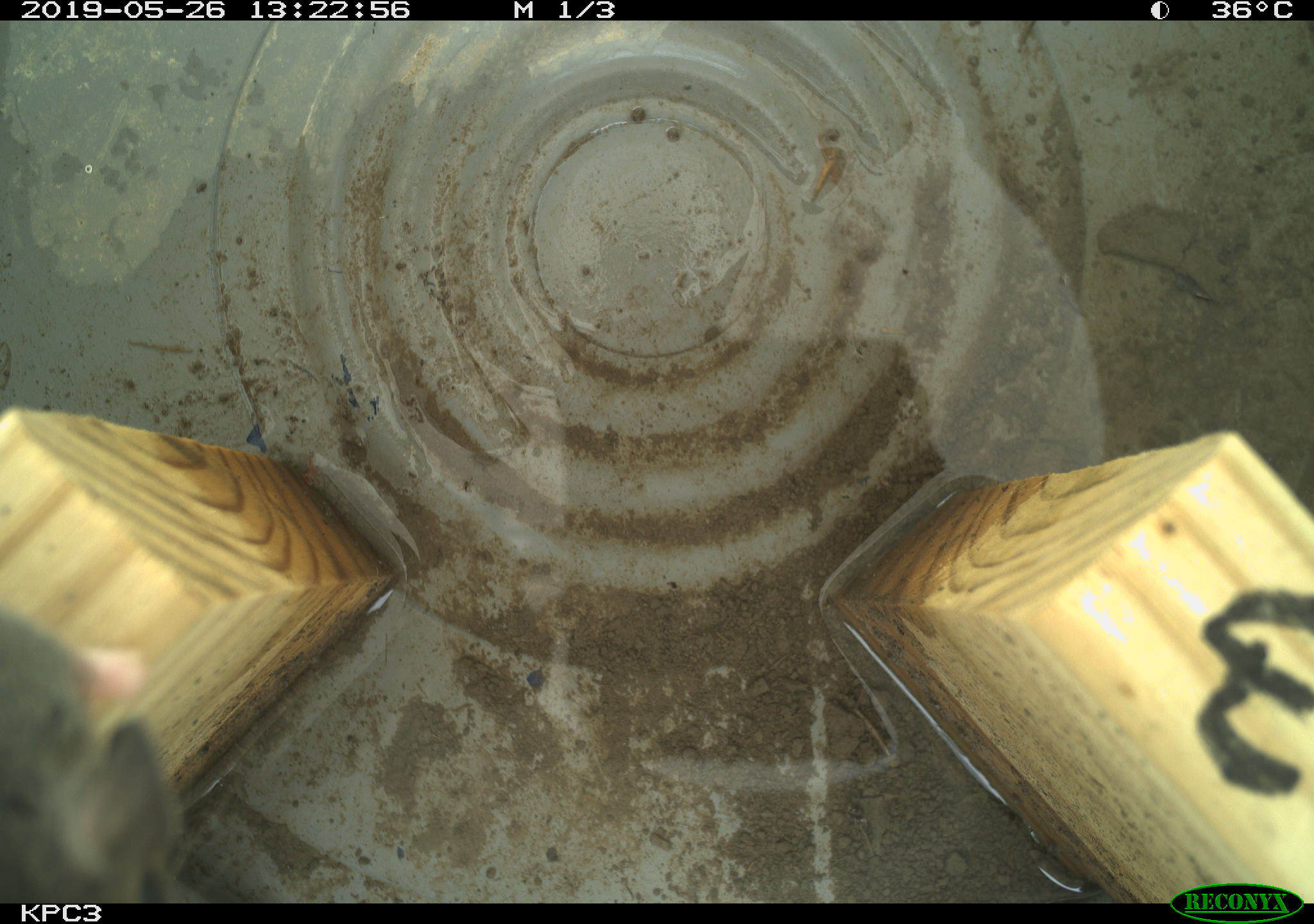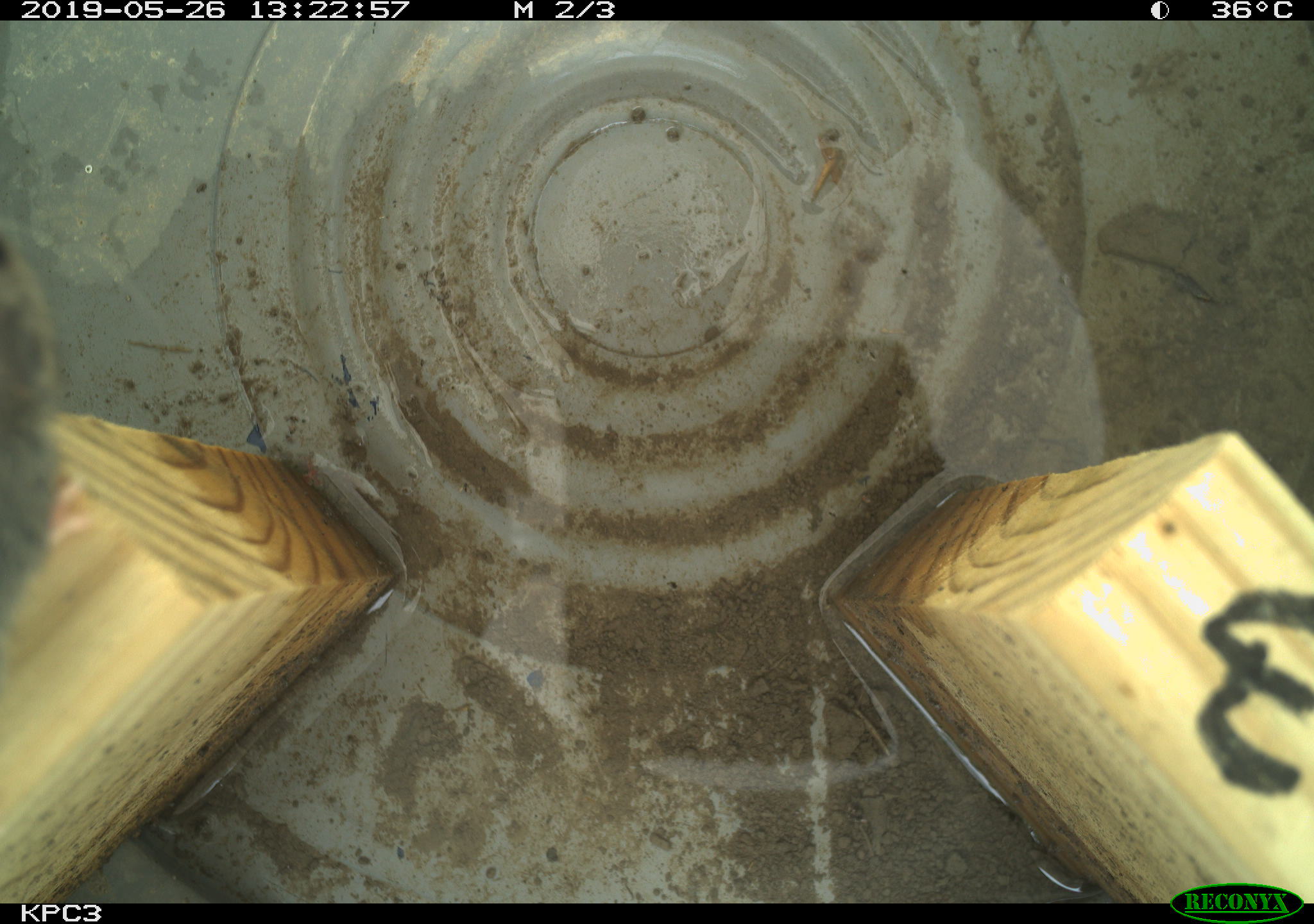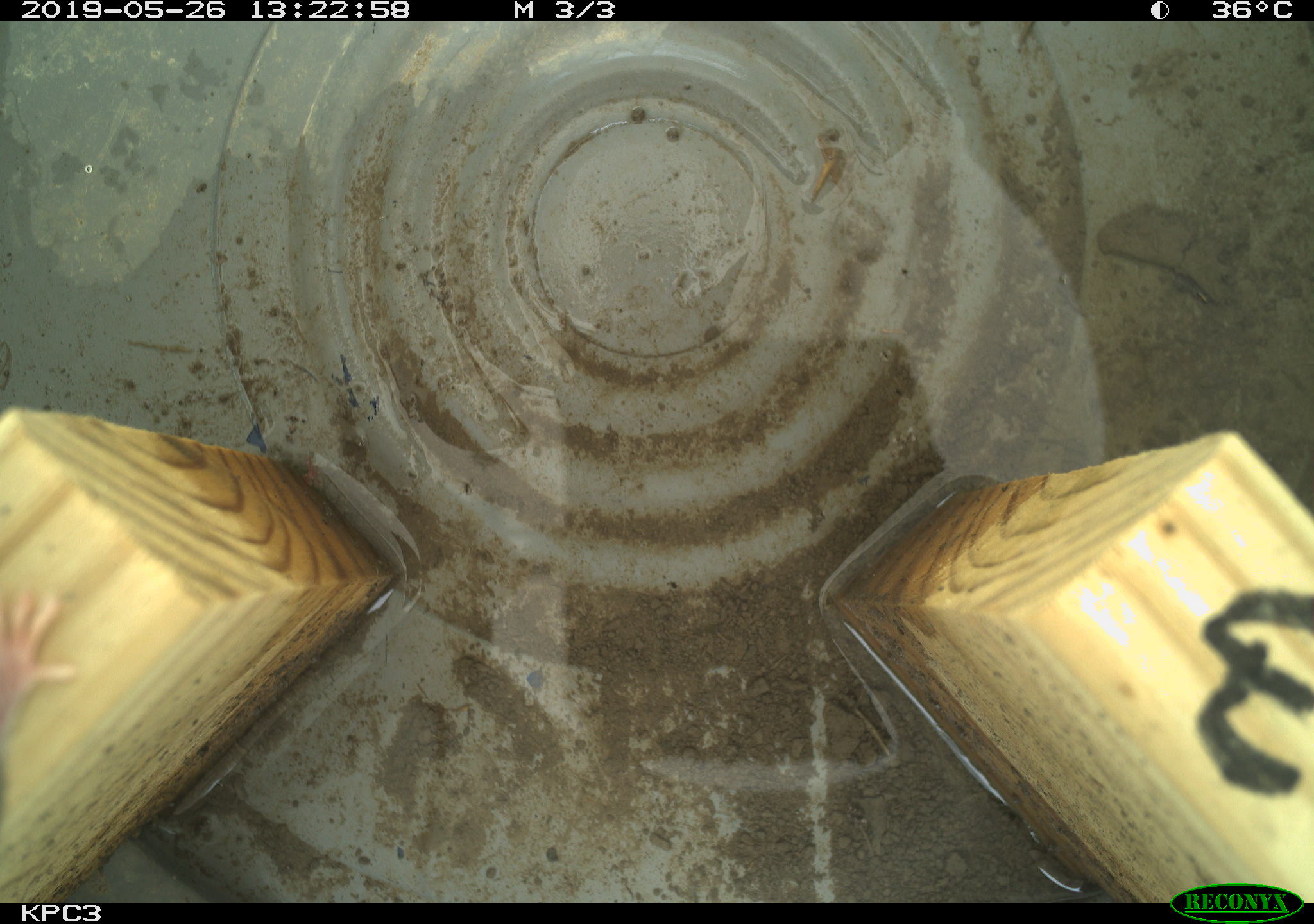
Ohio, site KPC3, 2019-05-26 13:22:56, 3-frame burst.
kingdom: Animalia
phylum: Chordata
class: Mammalia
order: Rodentia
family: Cricetidae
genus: Peromyscus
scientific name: Peromyscus leucopus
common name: white-footed mouse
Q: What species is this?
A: White-footed mouse (Peromyscus leucopus).